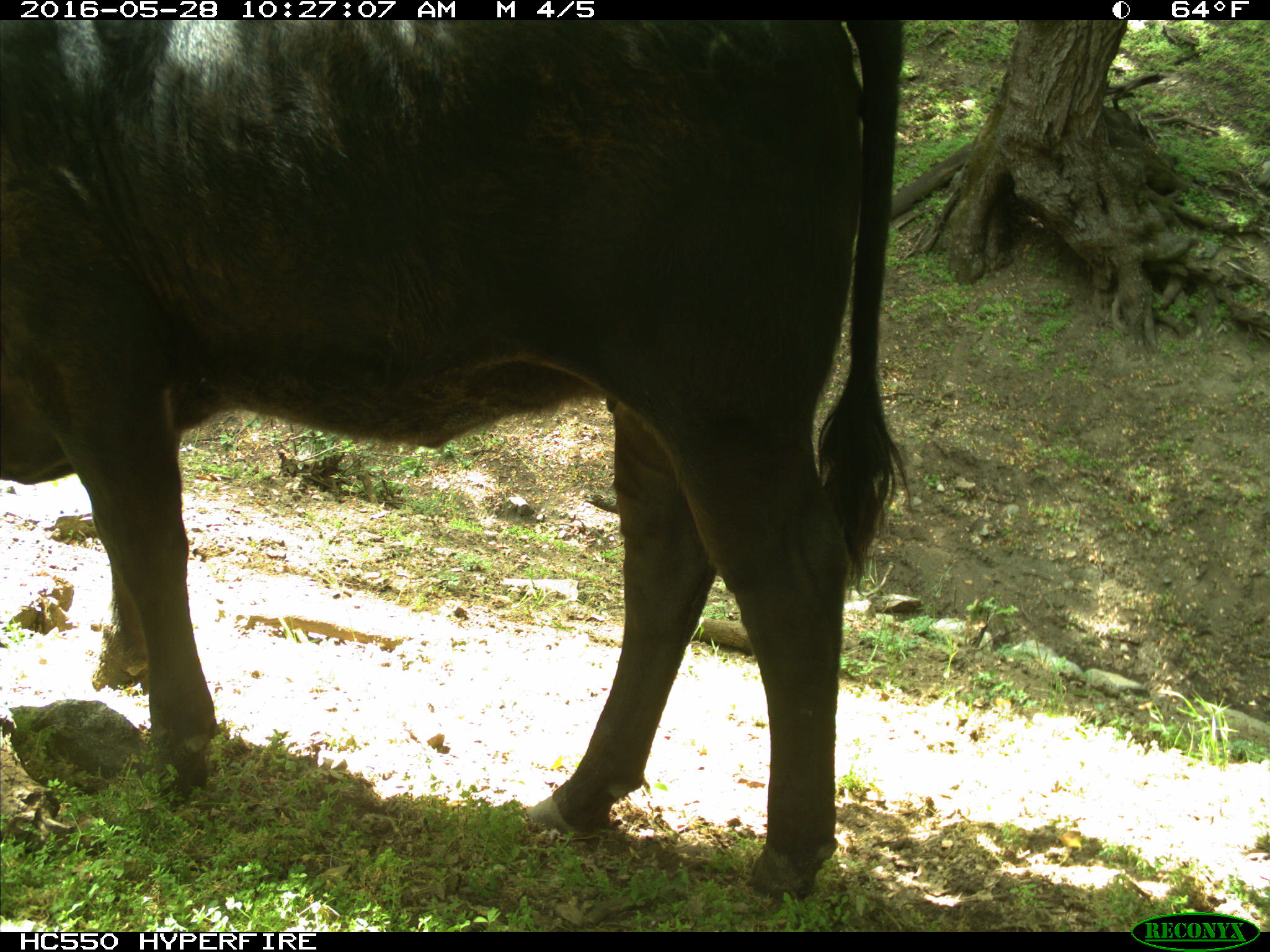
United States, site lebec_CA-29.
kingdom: Animalia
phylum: Chordata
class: Mammalia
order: Artiodactyla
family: Bovidae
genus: Bos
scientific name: Bos taurus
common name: domestic cow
Bos taurus (domestic cow).